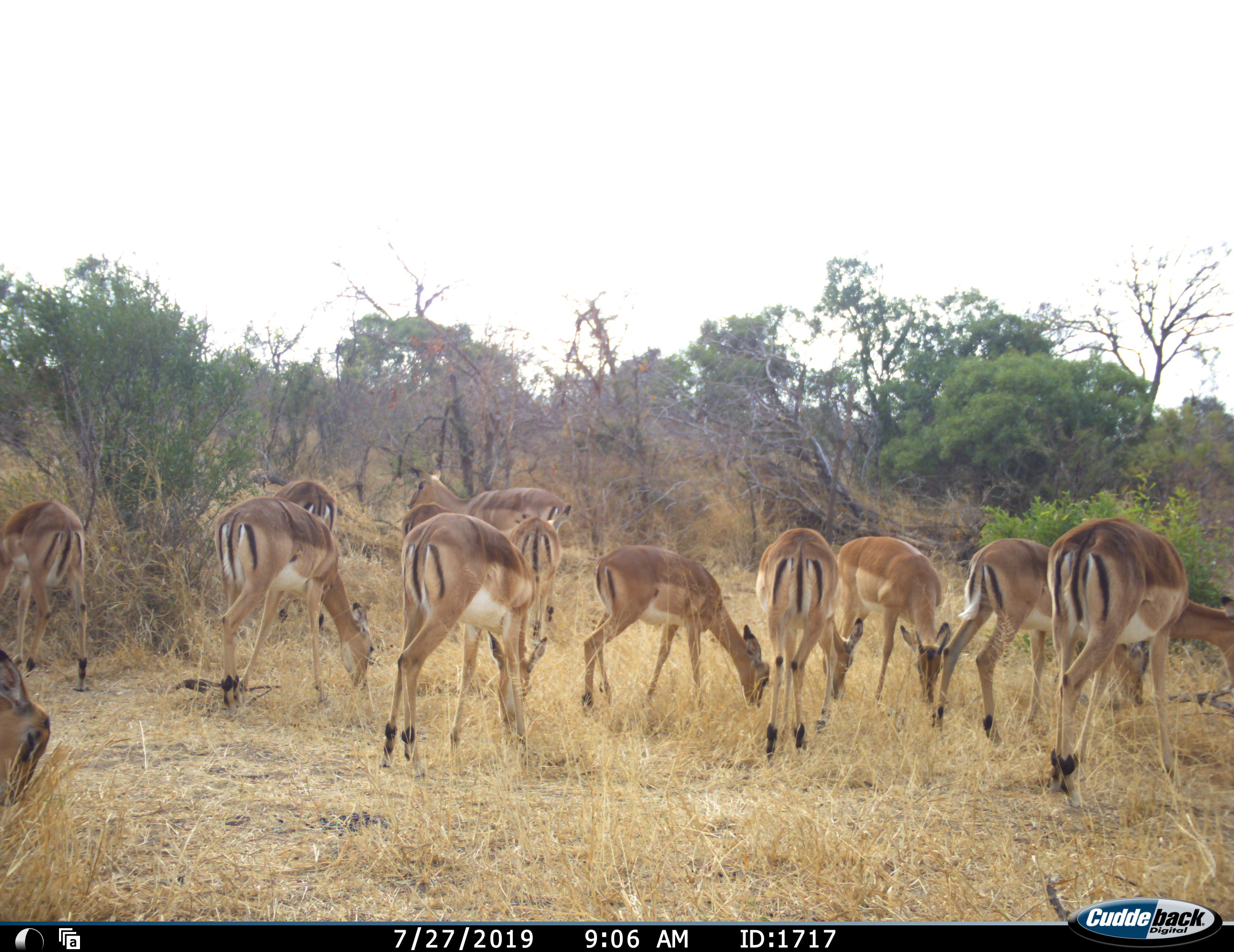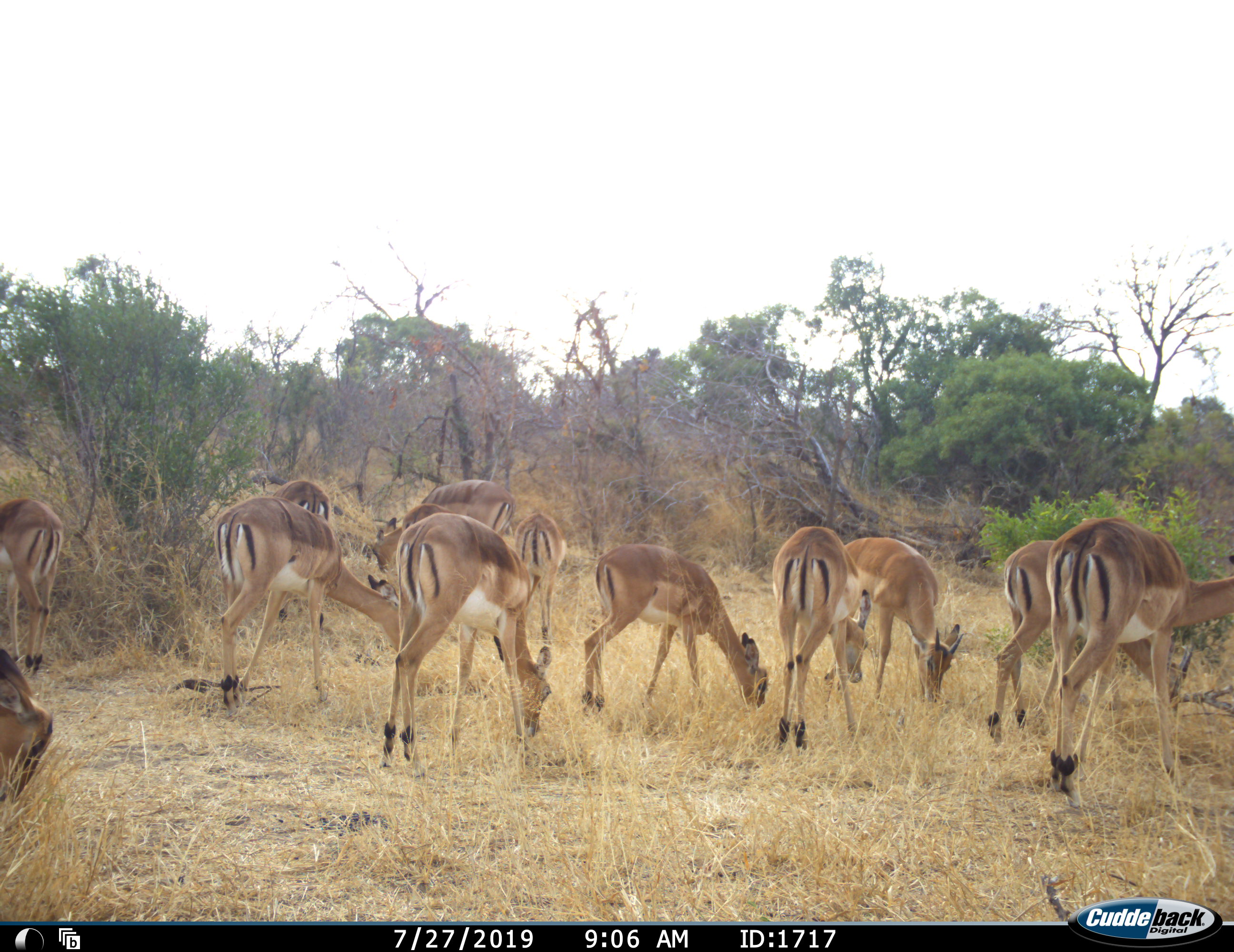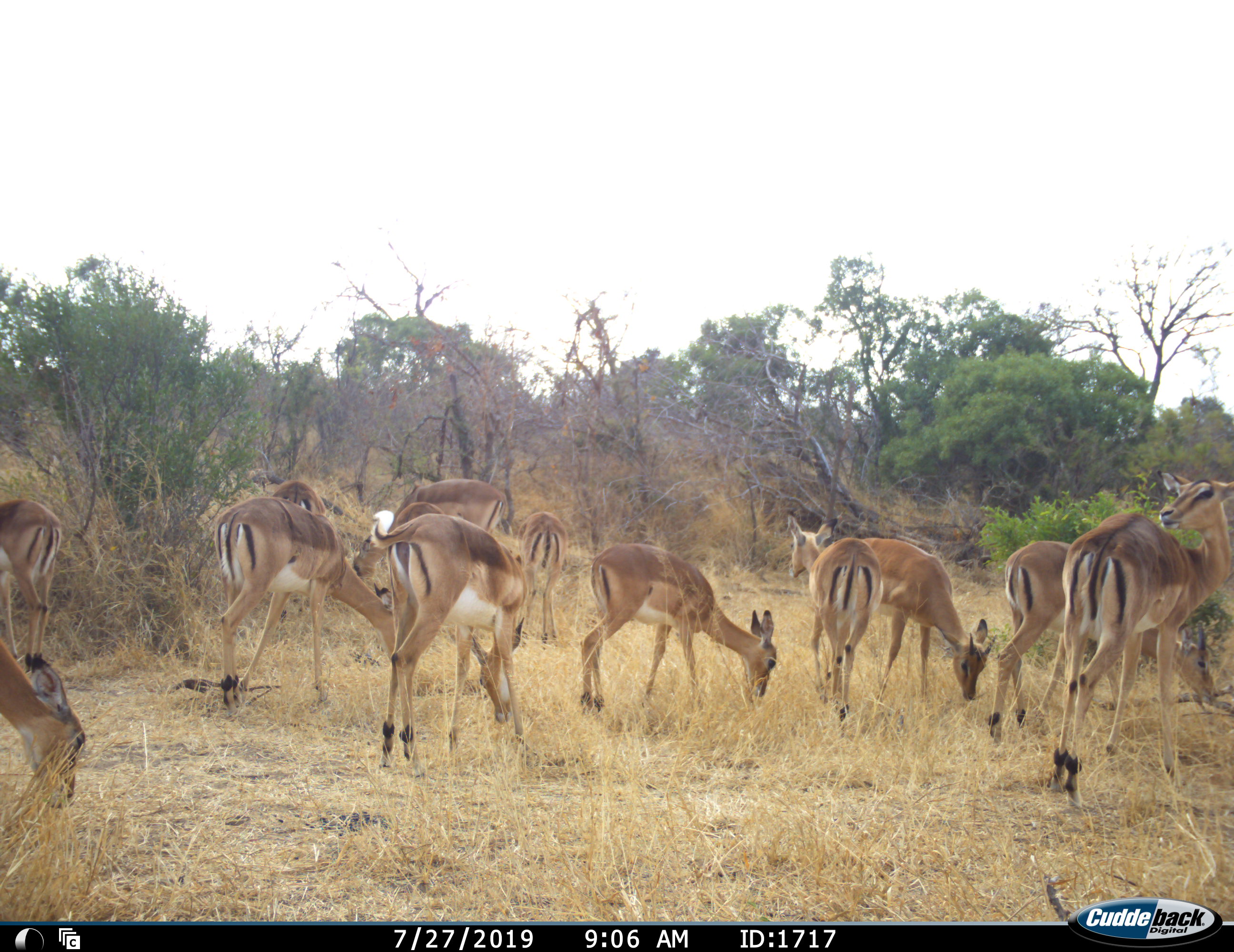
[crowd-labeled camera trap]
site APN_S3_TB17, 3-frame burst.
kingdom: Animalia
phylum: Chordata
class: Mammalia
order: Artiodactyla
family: Bovidae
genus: Aepyceros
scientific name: Aepyceros melampus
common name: impala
Impala (Aepyceros melampus), count 11-50. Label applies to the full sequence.